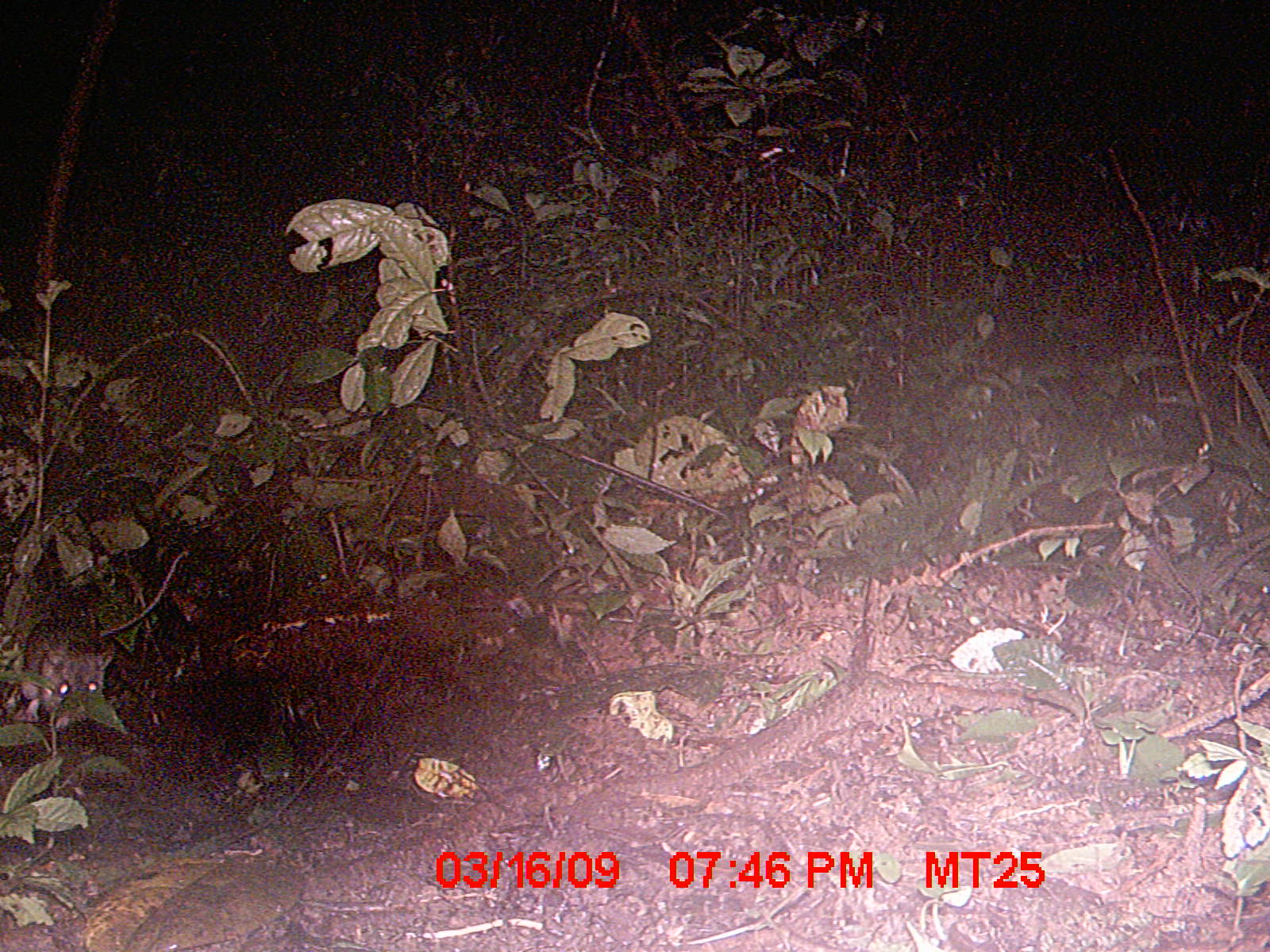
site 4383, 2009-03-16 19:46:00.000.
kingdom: Animalia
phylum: Chordata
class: Mammalia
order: Rodentia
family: Nesomyidae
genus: Eliurus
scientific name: Eliurus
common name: eliurus rat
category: eliurus sp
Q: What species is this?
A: Eliurus sp (eliurus rat) (Eliurus).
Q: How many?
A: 1.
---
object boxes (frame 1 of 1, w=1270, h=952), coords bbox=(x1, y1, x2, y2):
eliurus sp: bbox=(11, 549, 188, 730)